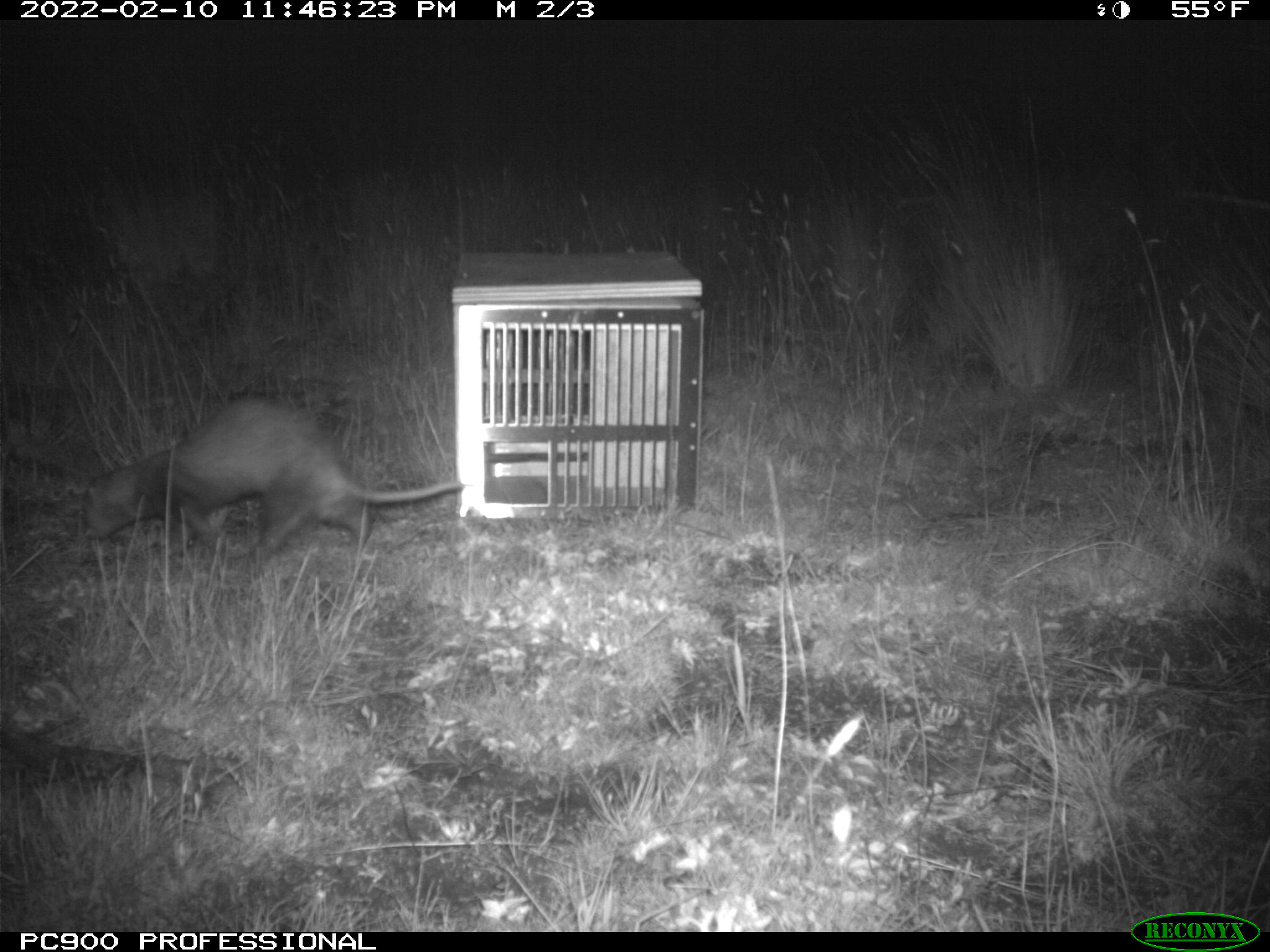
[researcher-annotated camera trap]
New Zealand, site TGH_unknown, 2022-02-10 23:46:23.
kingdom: Animalia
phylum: Chordata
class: Mammalia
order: Carnivora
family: Mustelidae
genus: Mustela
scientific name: Mustela furo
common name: ferret